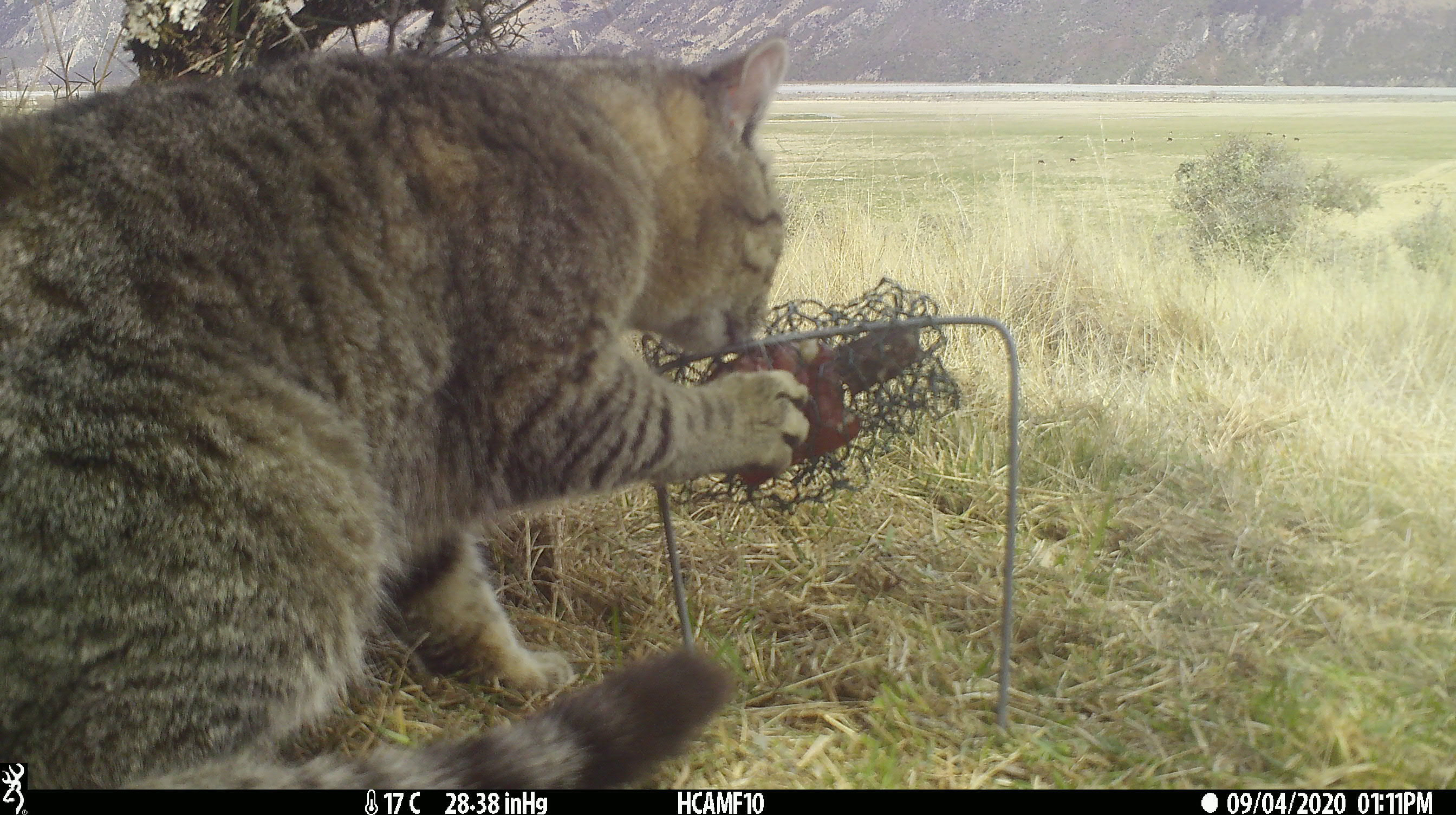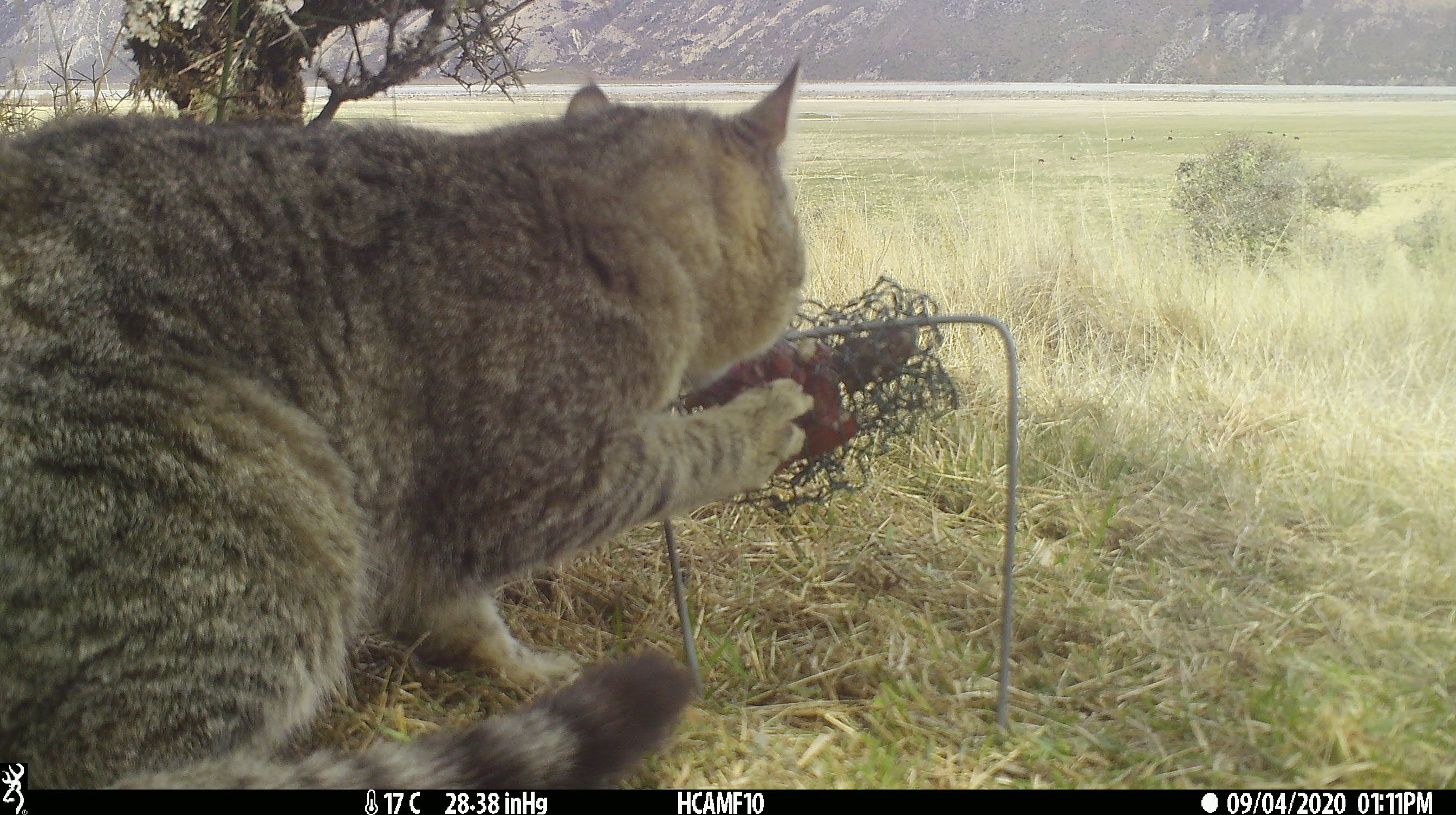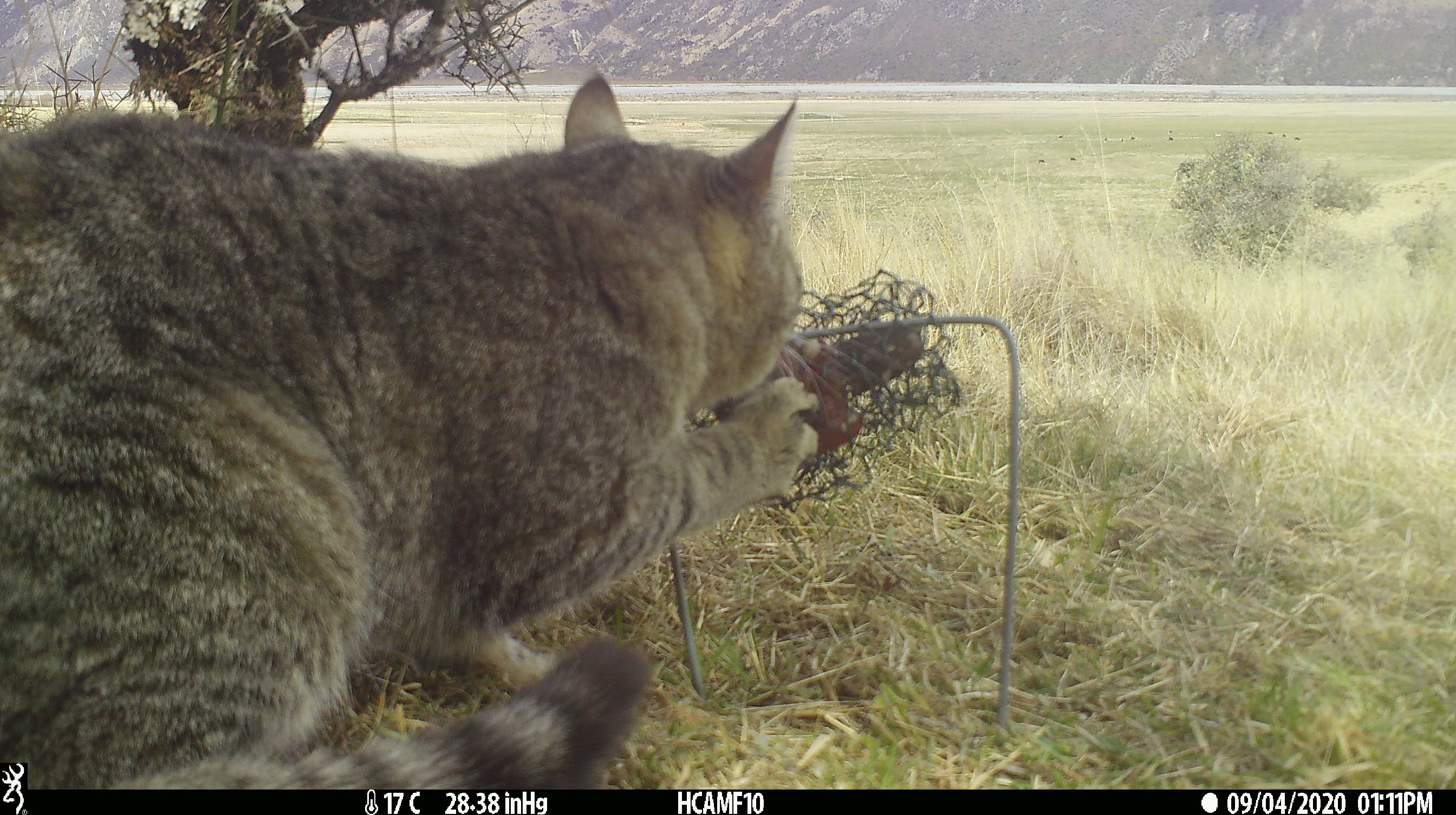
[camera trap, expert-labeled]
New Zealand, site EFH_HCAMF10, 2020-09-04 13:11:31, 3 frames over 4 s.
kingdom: Animalia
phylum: Chordata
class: Mammalia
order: Carnivora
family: Felidae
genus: Felis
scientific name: Felis catus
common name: domestic cat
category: cat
Cat (domestic cat) (Felis catus).